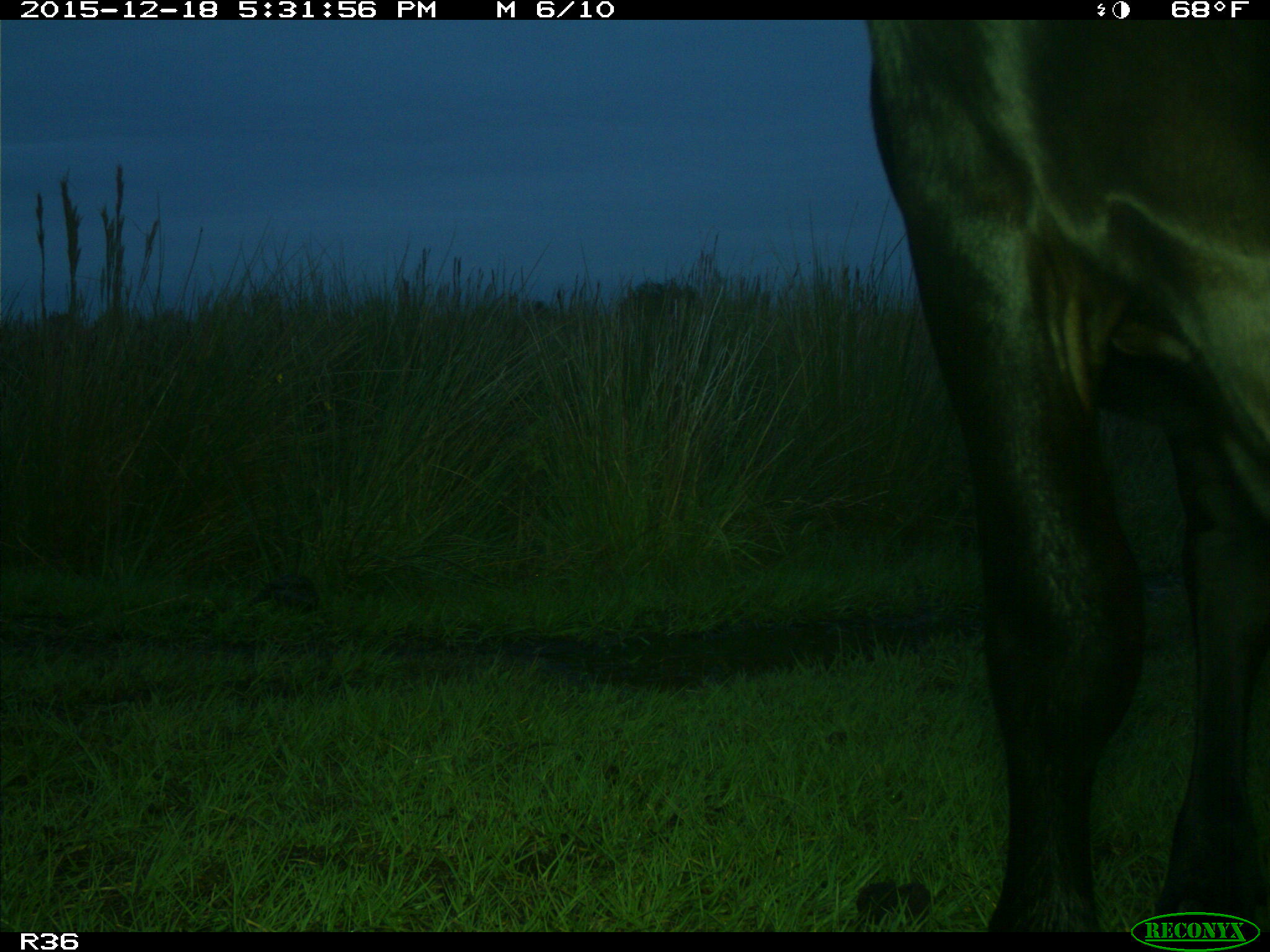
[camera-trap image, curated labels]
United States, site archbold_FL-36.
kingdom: Animalia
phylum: Chordata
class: Mammalia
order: Artiodactyla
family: Bovidae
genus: Bos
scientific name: Bos taurus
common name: domestic cow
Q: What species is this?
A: Bos taurus (domestic cow).